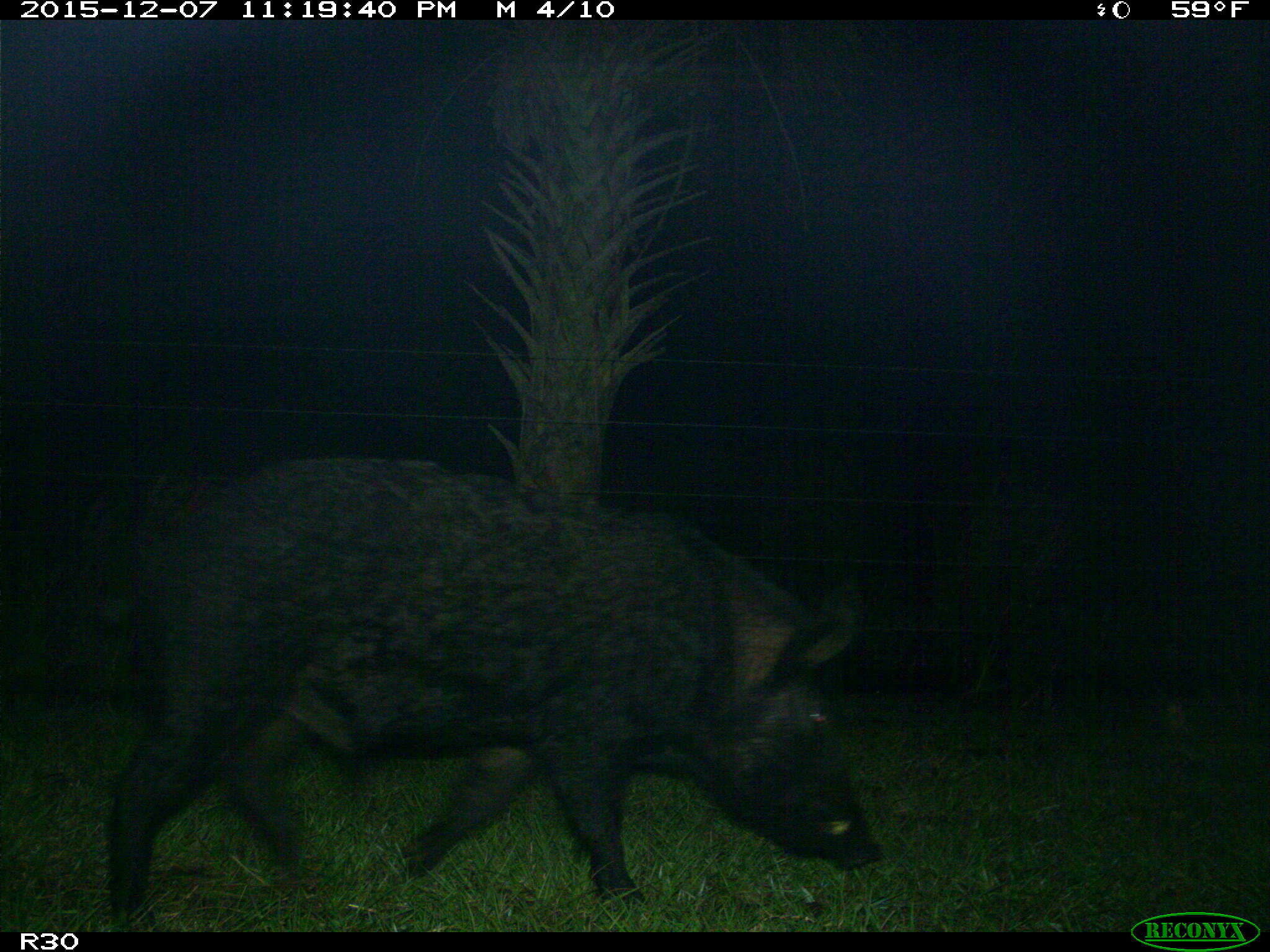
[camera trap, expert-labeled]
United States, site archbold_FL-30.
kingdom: Animalia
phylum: Chordata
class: Mammalia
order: Artiodactyla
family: Suidae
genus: Sus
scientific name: Sus scrofa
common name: wild boar